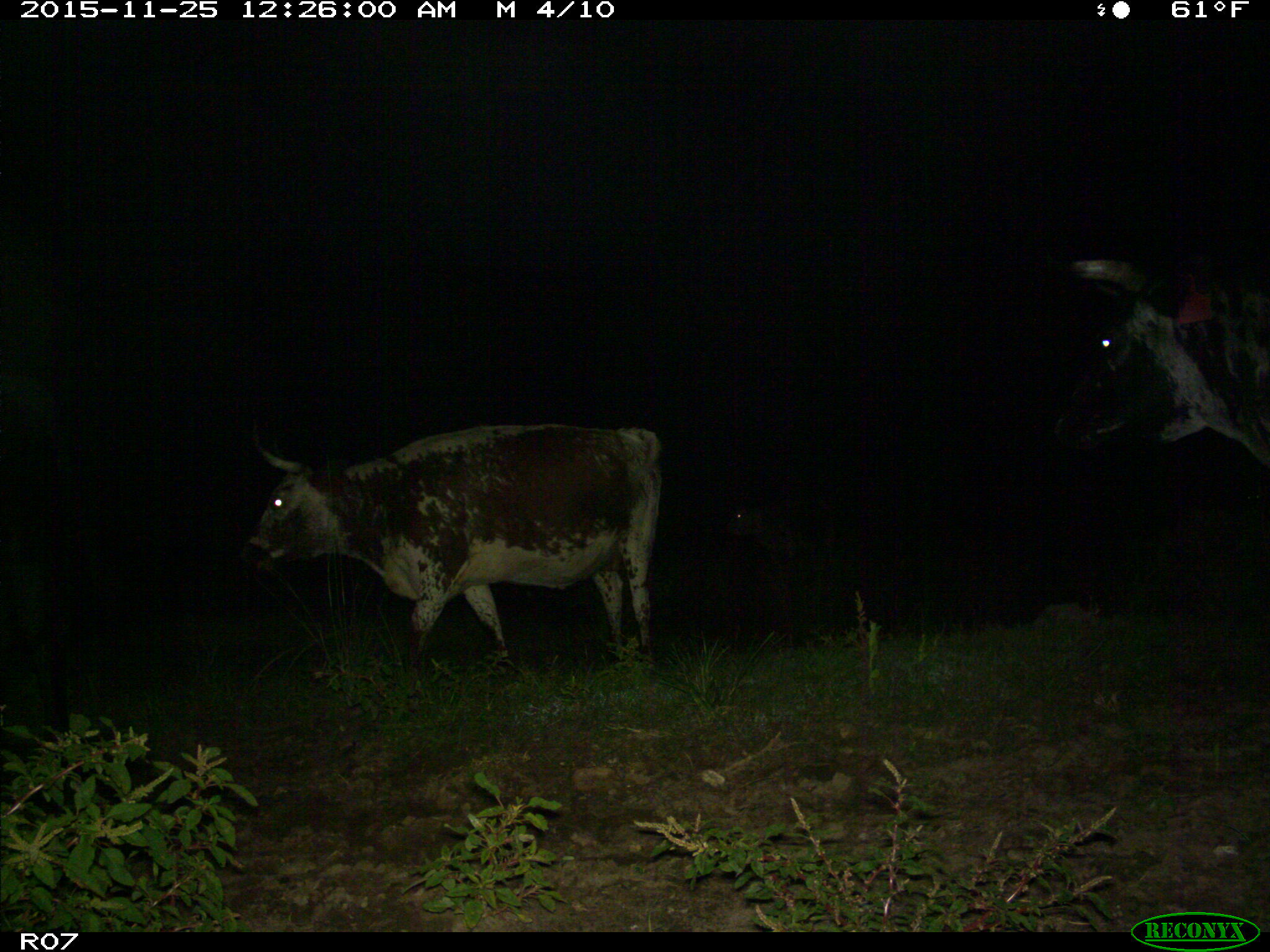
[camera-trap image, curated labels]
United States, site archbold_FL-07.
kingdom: Animalia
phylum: Chordata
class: Mammalia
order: Artiodactyla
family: Bovidae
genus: Bos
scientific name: Bos taurus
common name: domestic cow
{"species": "Bos taurus (domestic cow)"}